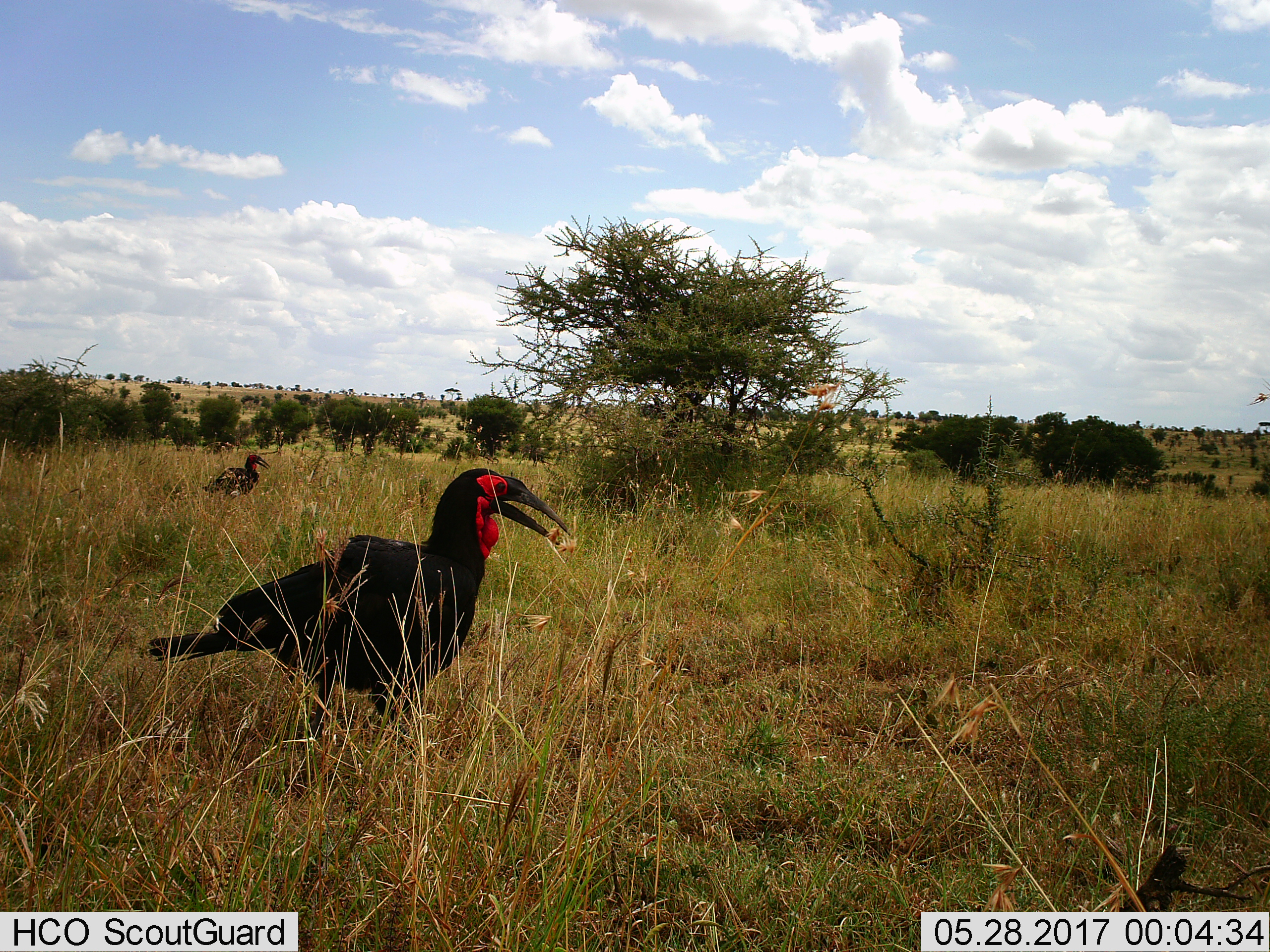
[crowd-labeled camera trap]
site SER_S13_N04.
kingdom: Animalia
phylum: Chordata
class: Aves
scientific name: Aves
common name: bird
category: birdother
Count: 2.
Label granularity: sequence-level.